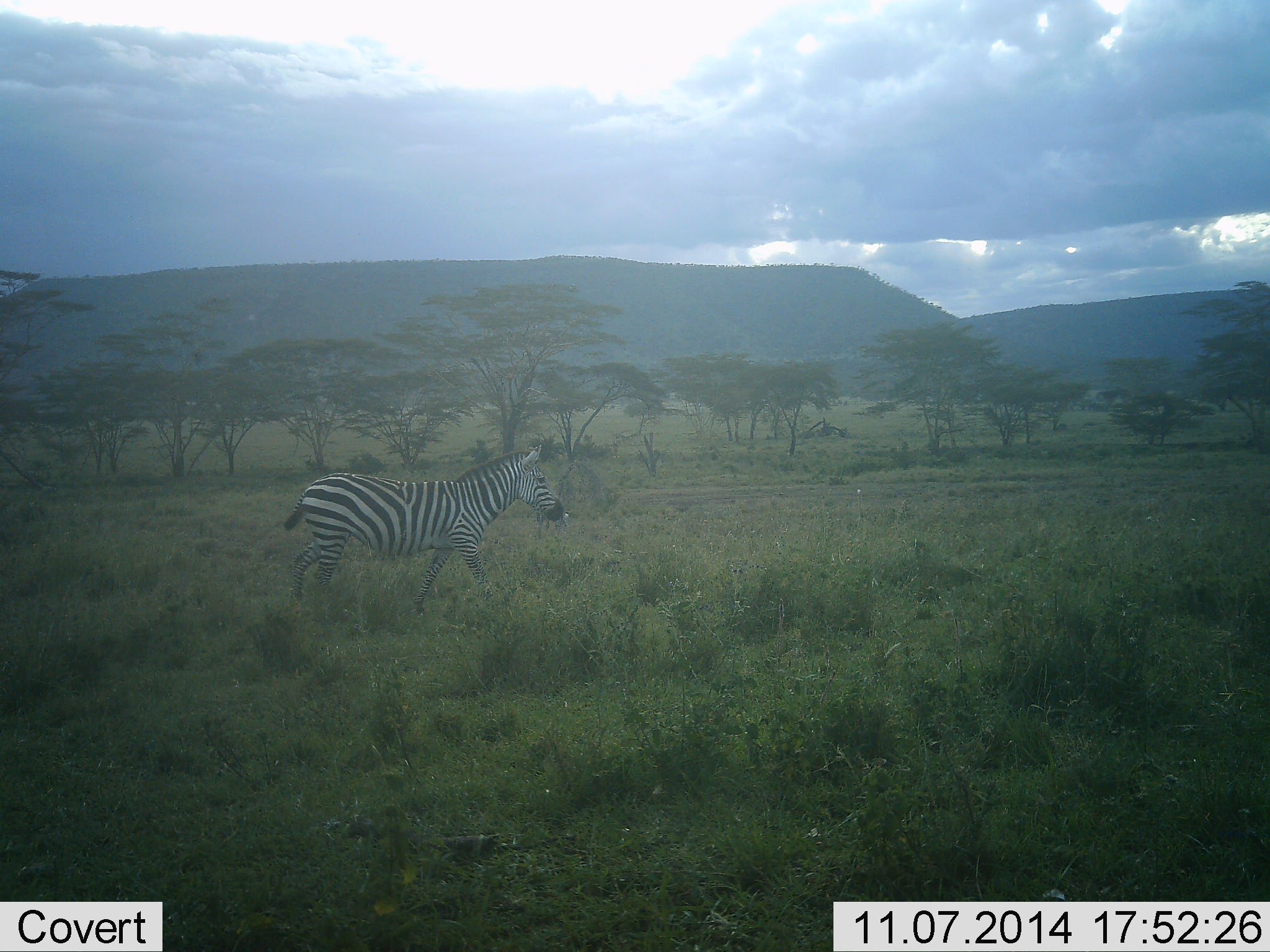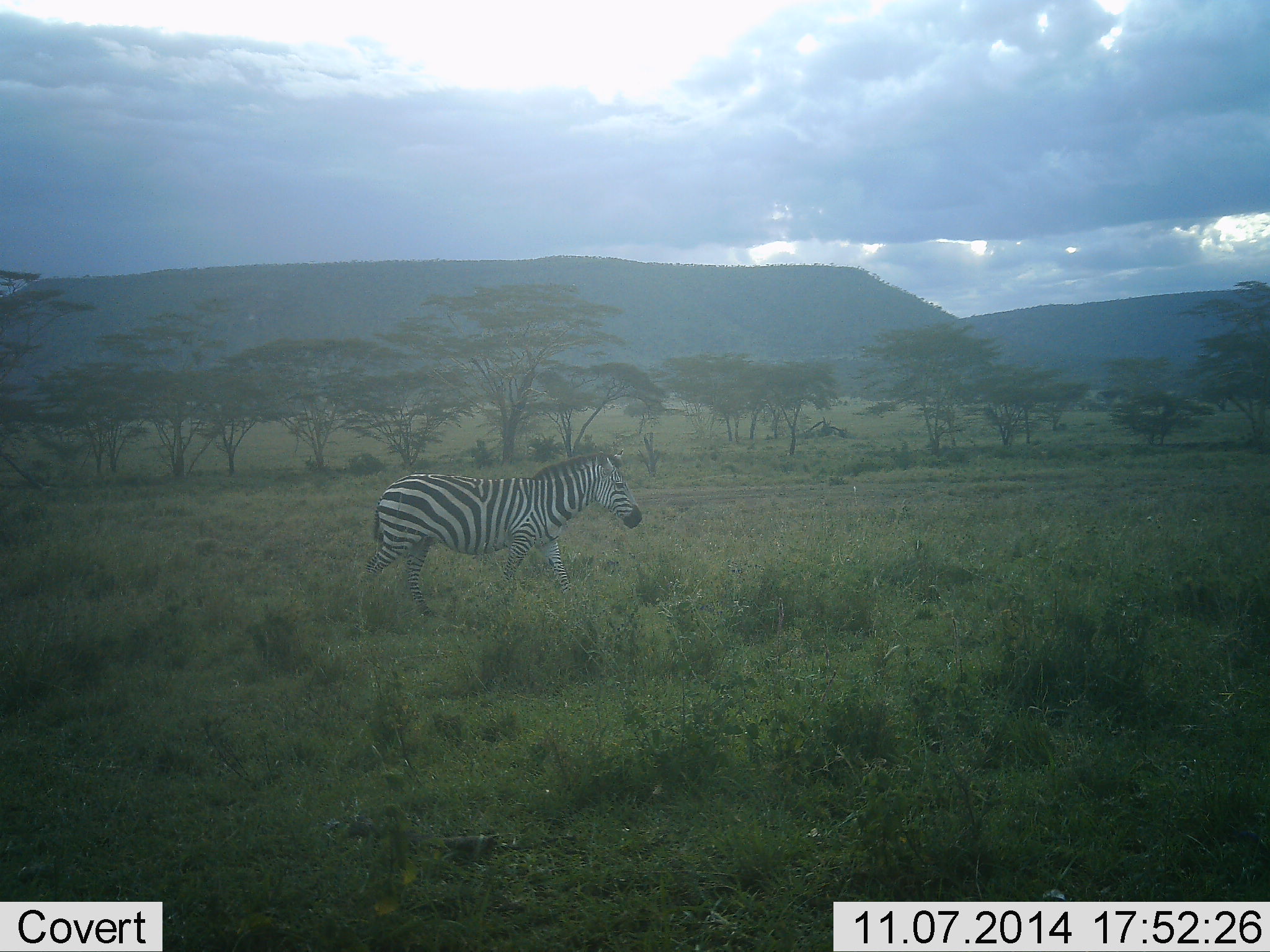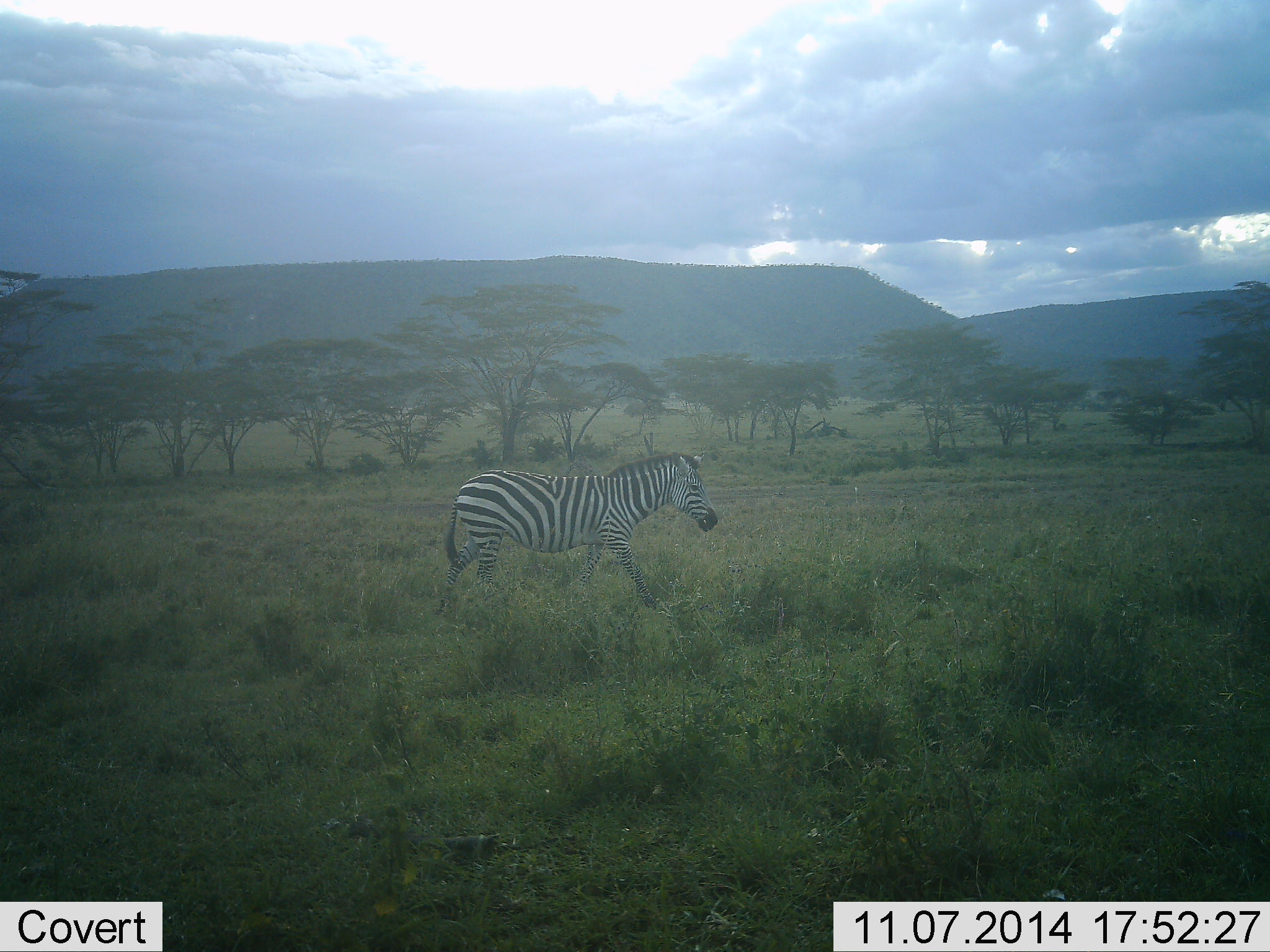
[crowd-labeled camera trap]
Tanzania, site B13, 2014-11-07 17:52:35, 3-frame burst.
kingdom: Animalia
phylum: Chordata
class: Mammalia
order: Perissodactyla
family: Equidae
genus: Equus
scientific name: Equus quagga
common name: plains zebra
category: zebra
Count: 1.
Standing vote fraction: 0%.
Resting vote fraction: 0%.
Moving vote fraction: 100%.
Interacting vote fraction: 0%.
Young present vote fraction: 0%.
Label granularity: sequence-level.